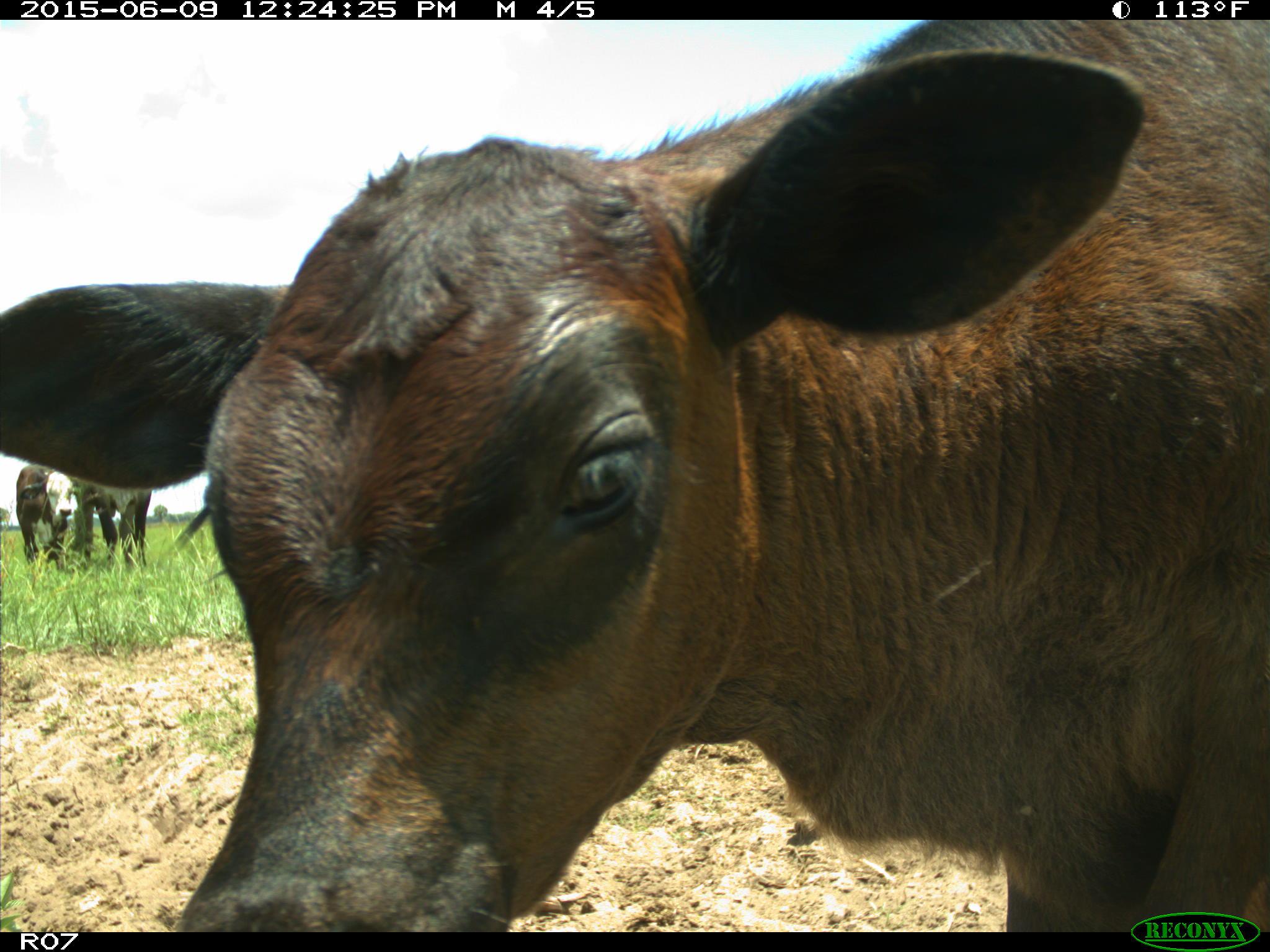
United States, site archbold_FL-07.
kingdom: Animalia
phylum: Chordata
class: Mammalia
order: Artiodactyla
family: Bovidae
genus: Bos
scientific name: Bos taurus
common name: domestic cow